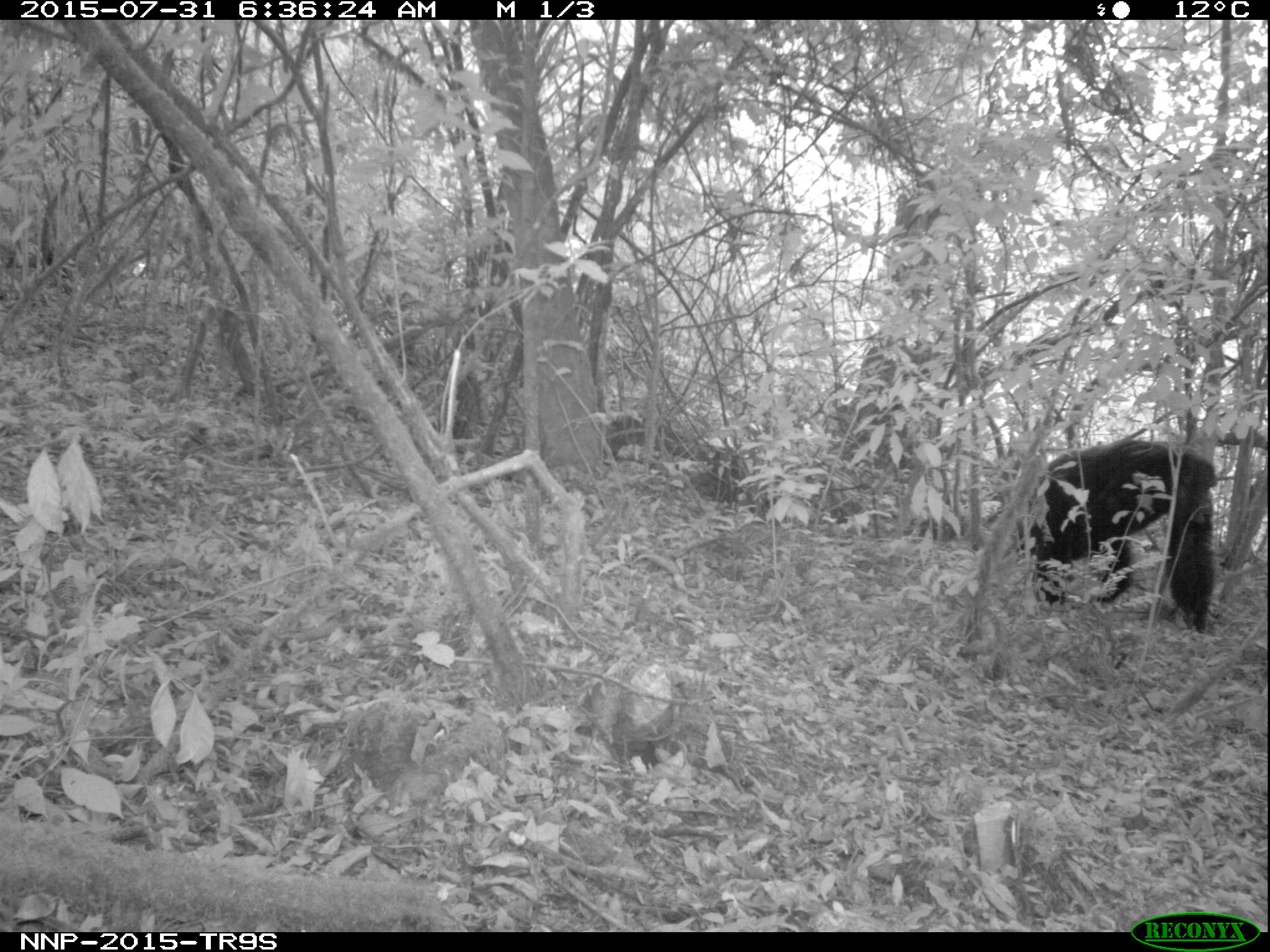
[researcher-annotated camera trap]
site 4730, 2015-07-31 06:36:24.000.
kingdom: Animalia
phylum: Chordata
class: Mammalia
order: Primates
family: Hominidae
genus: Pan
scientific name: Pan troglodytes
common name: chimpanzee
Pan troglodytes (chimpanzee), count 1.